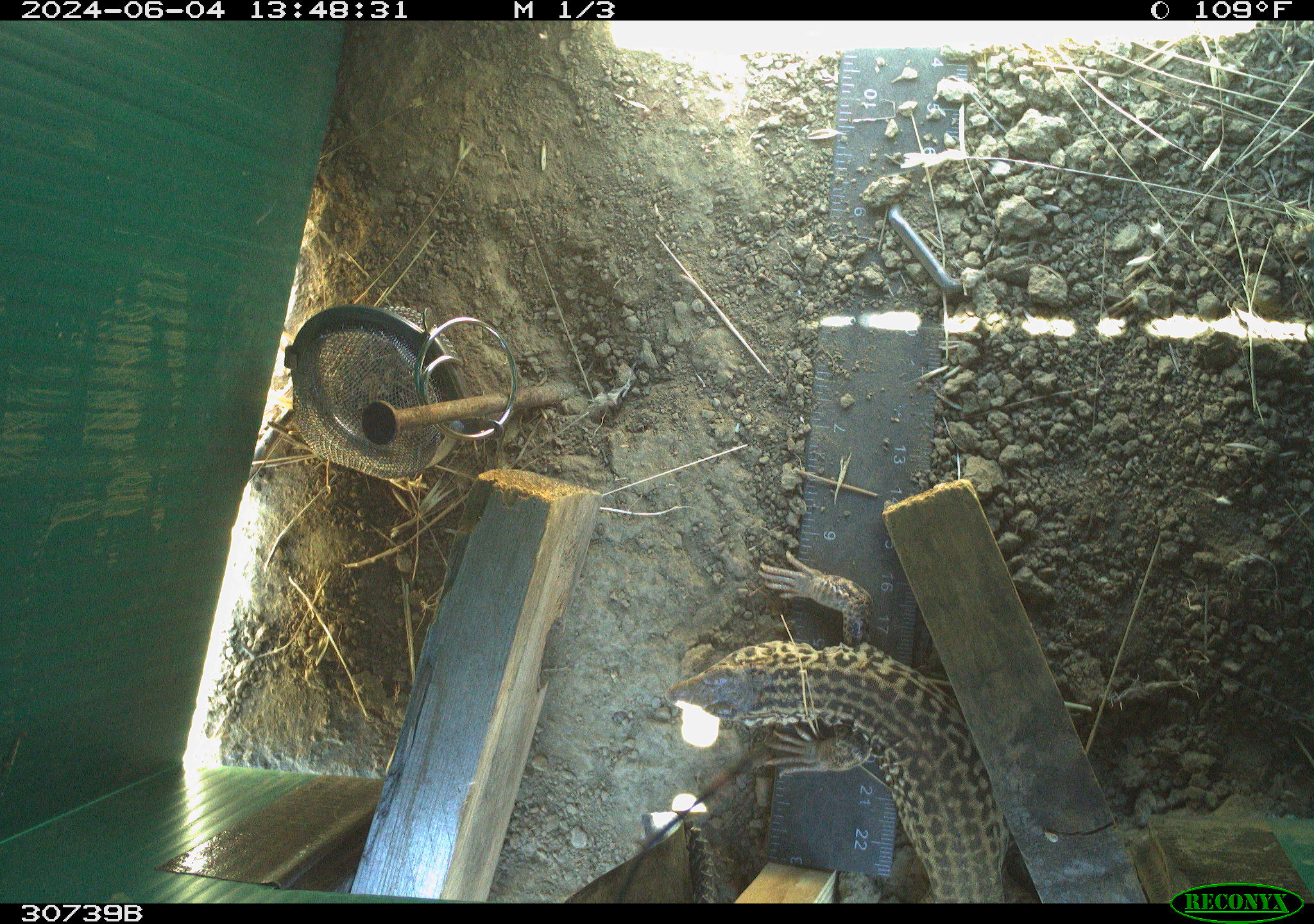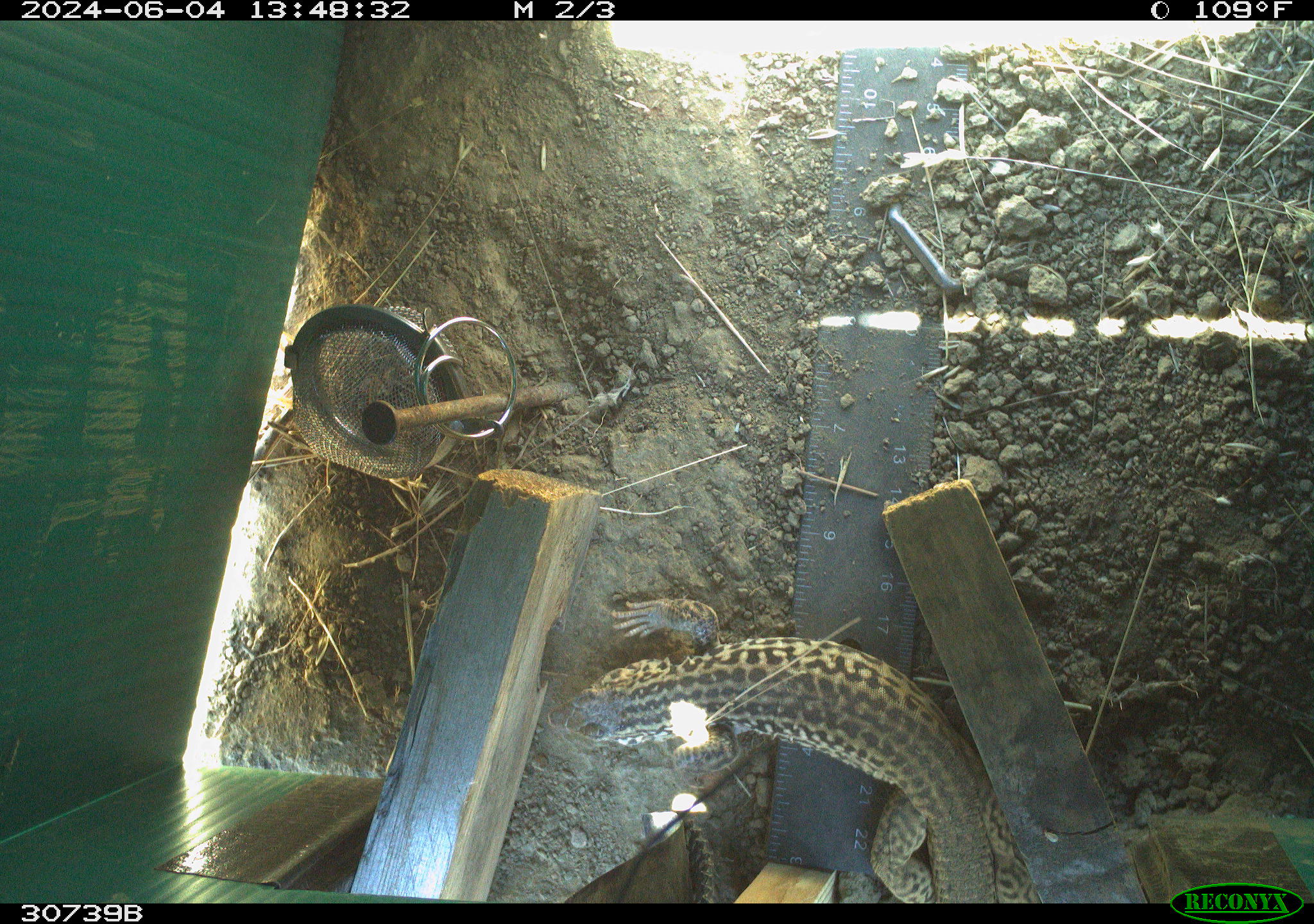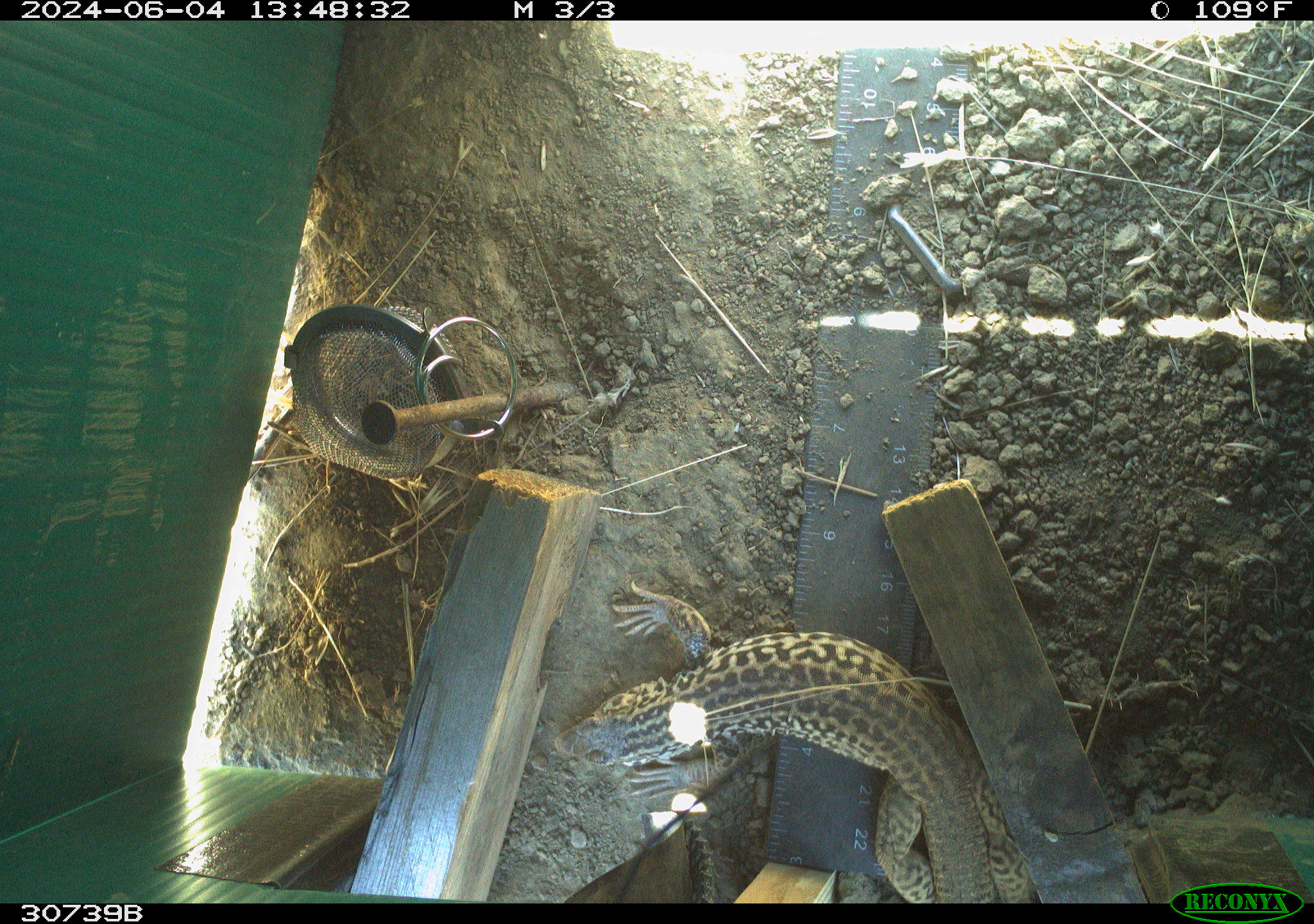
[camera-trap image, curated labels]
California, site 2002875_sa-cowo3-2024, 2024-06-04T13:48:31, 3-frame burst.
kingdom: Animalia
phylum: Chordata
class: Reptilia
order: Squamata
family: Teiidae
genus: Aspidoscelis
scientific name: Aspidoscelis tigris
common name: western whiptail